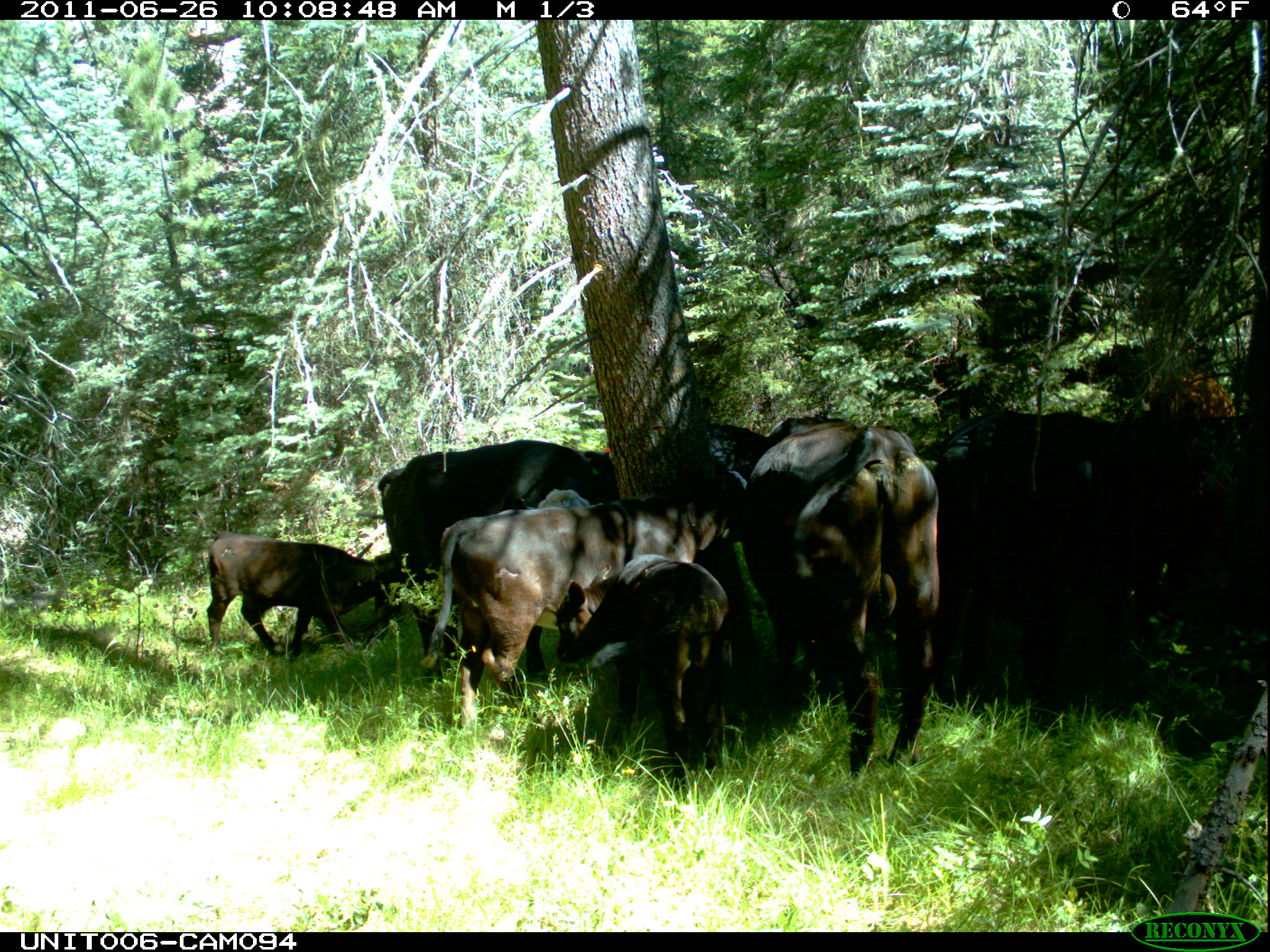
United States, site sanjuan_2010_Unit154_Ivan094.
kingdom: Animalia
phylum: Chordata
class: Mammalia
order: Artiodactyla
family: Bovidae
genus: Bos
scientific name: Bos taurus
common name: domestic cow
Bos taurus (domestic cow).